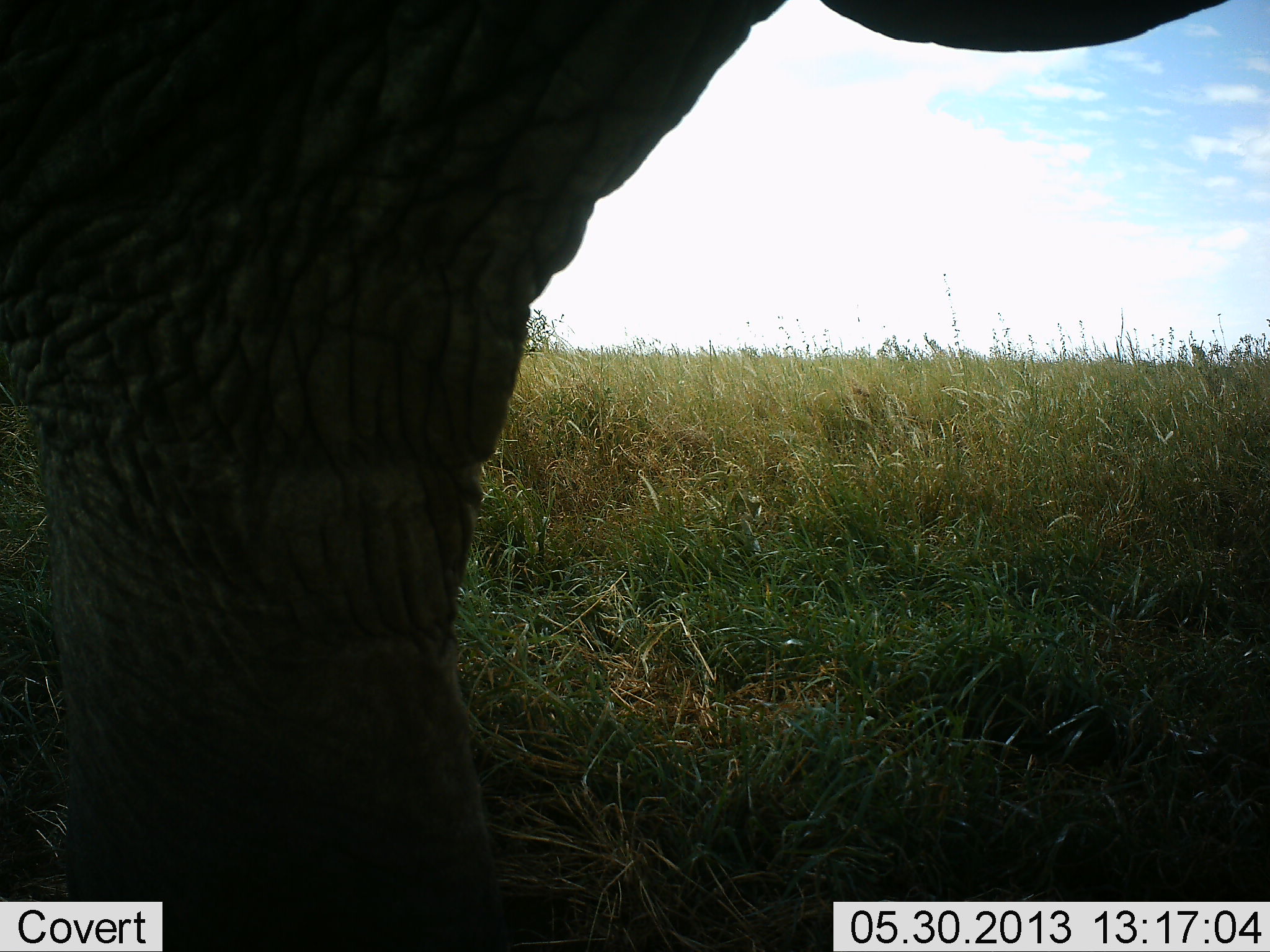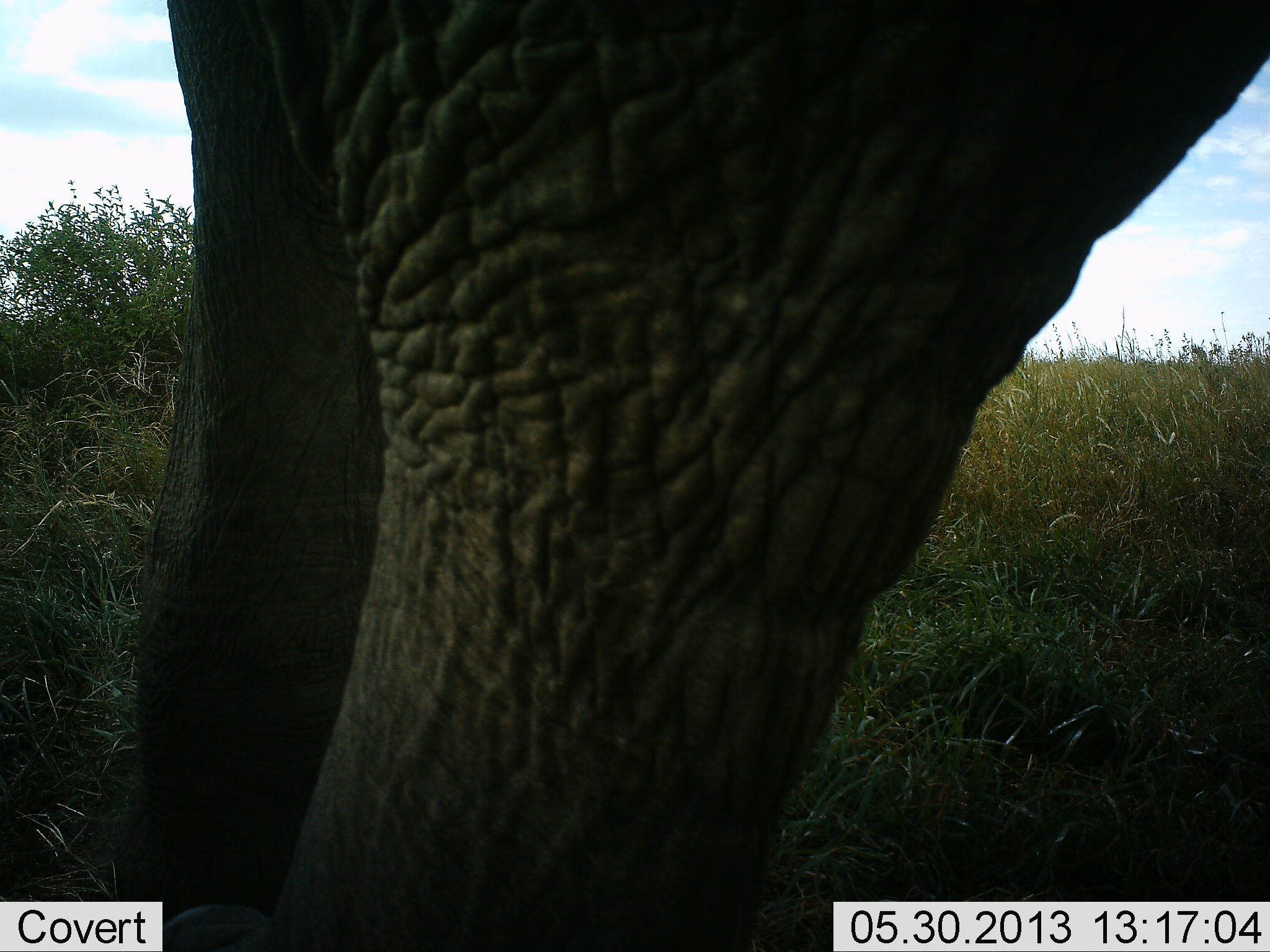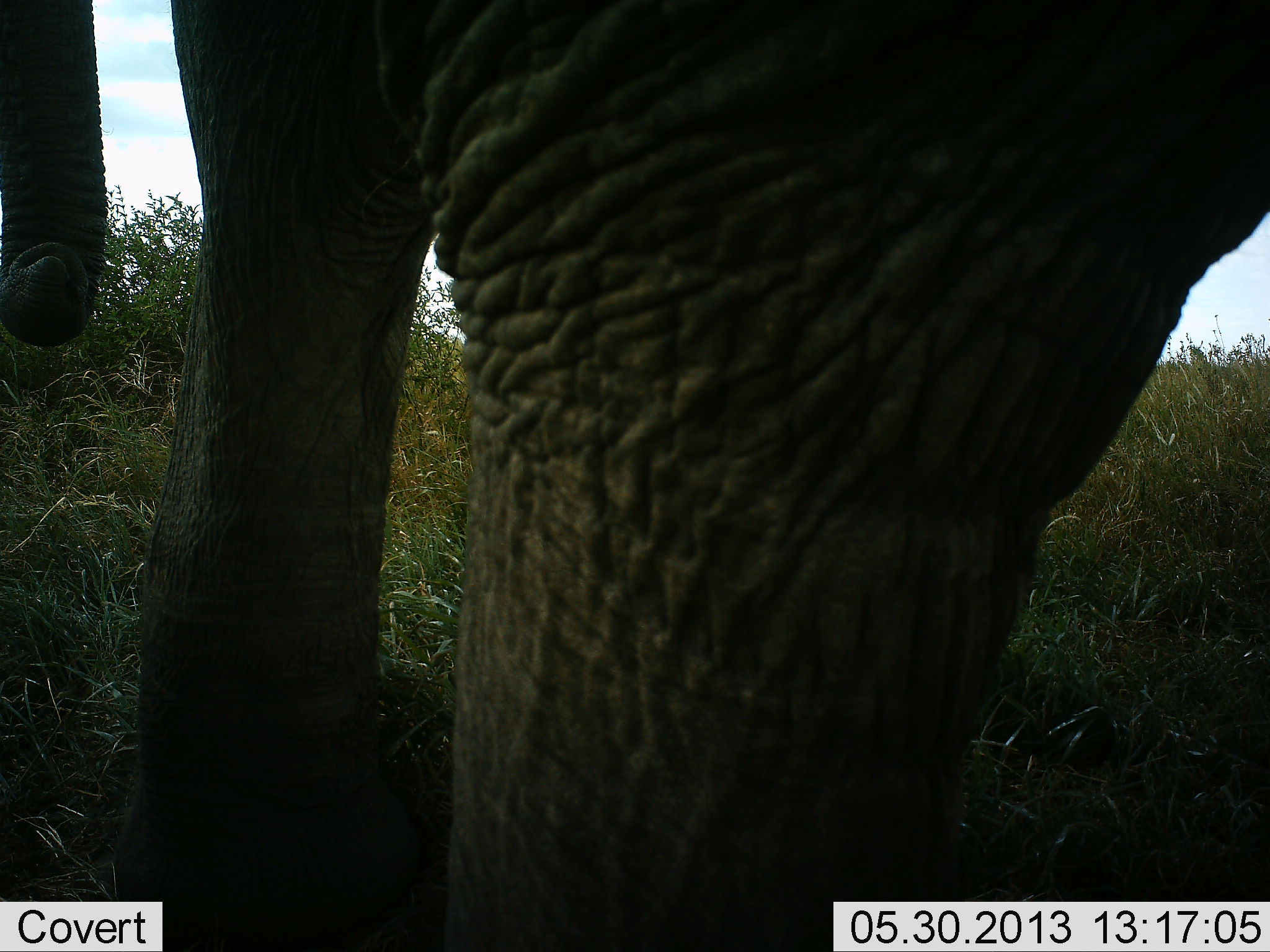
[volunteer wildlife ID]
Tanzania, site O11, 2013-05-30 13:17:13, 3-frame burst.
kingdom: Animalia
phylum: Chordata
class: Mammalia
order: Proboscidea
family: Elephantidae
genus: Loxodonta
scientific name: Loxodonta africana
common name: african bush elephant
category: elephant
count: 1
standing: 55%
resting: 0%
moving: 45%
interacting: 0%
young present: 0%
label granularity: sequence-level